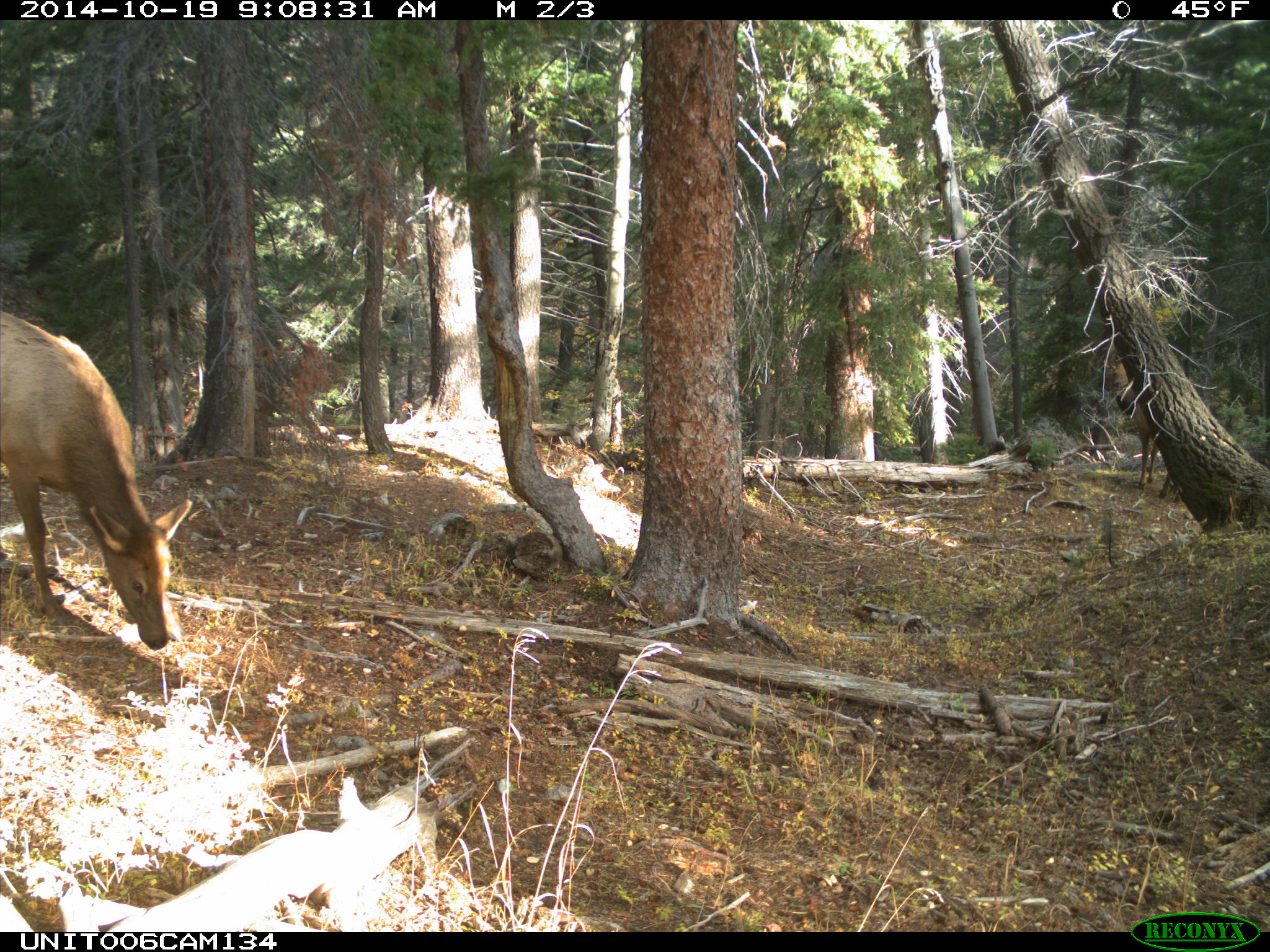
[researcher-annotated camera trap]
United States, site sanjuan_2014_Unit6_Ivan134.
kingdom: Animalia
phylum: Chordata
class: Mammalia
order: Artiodactyla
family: Cervidae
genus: Cervus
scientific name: Cervus elaphus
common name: red deer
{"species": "Cervus elaphus (red deer)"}